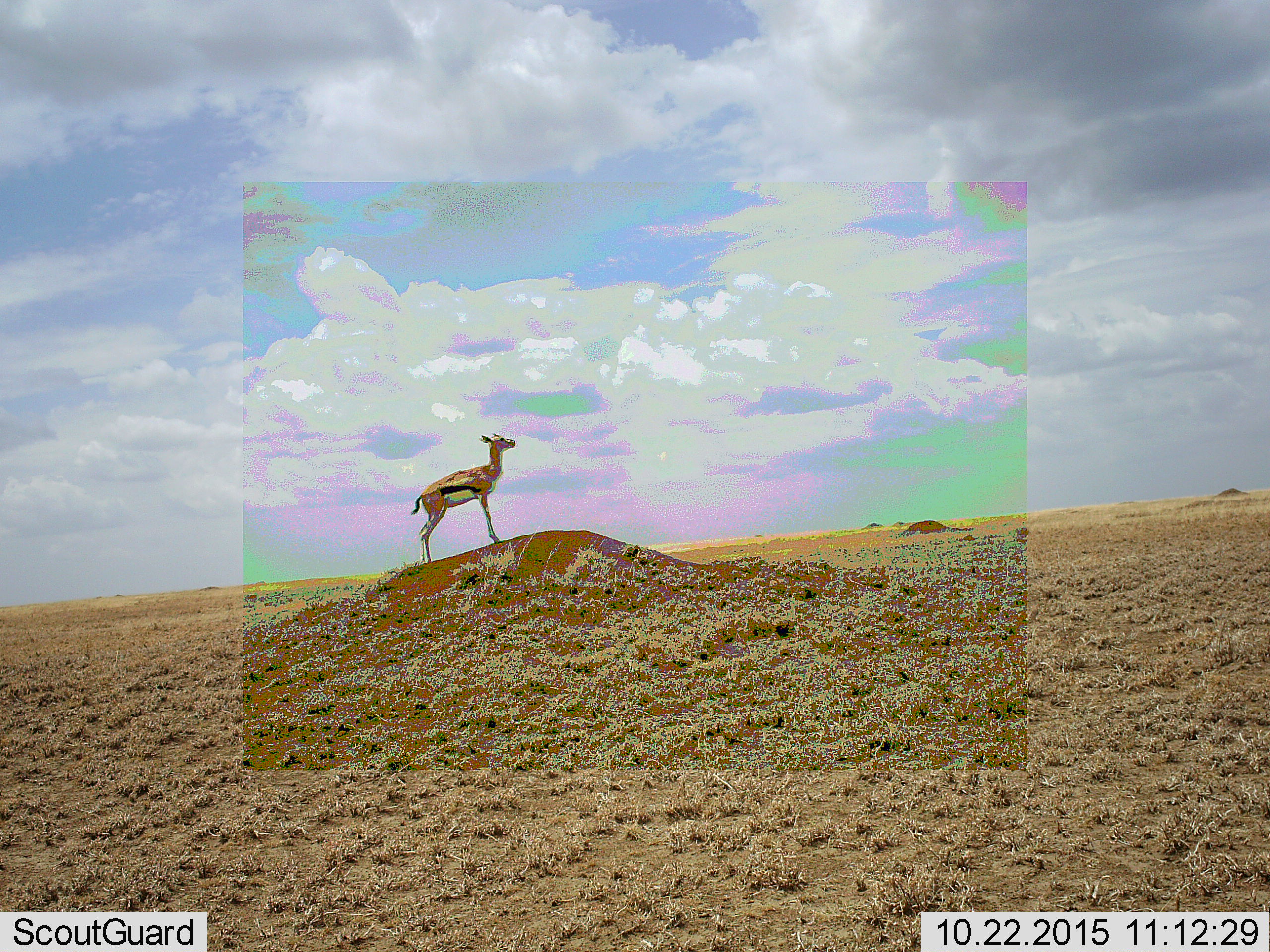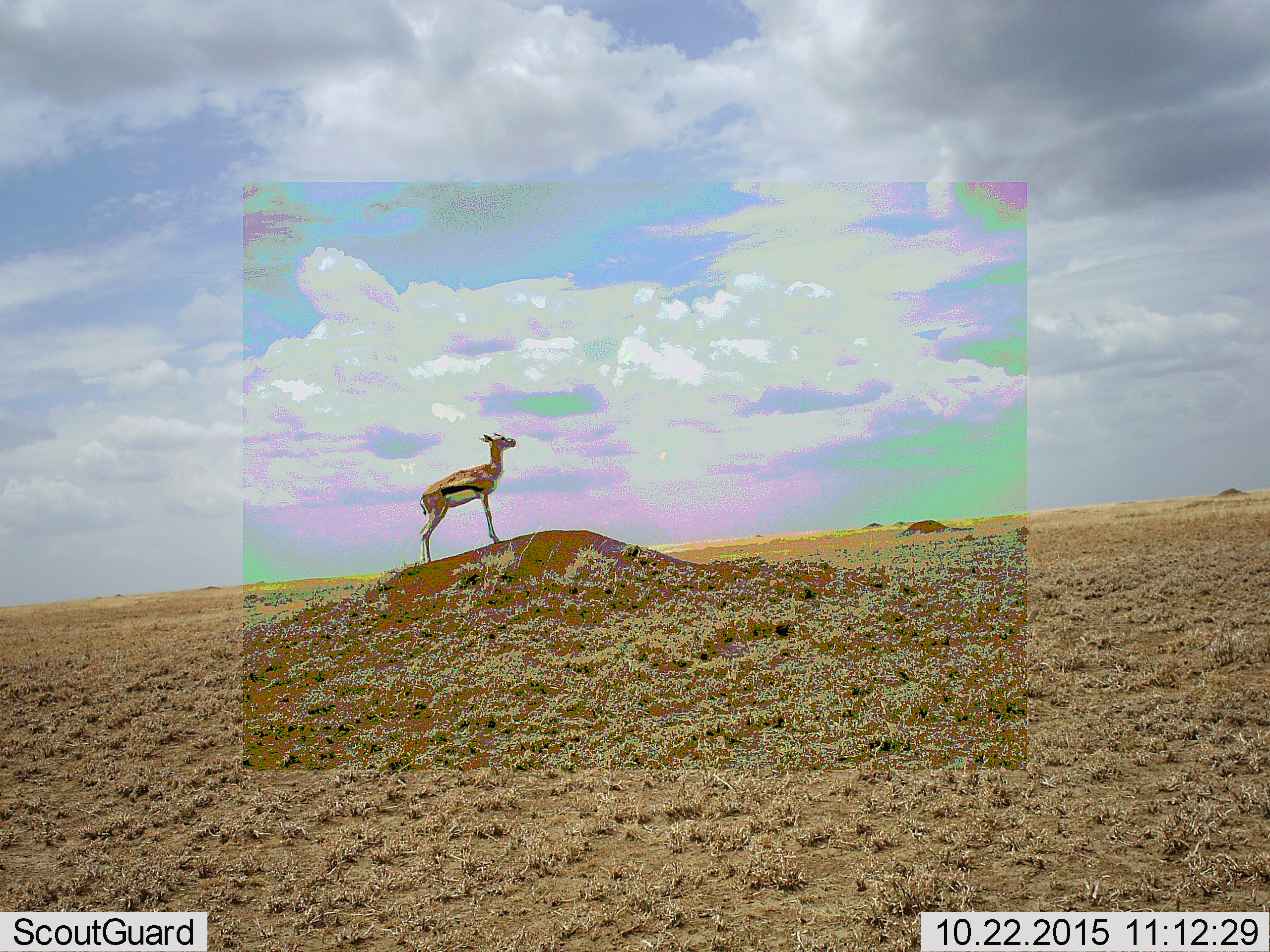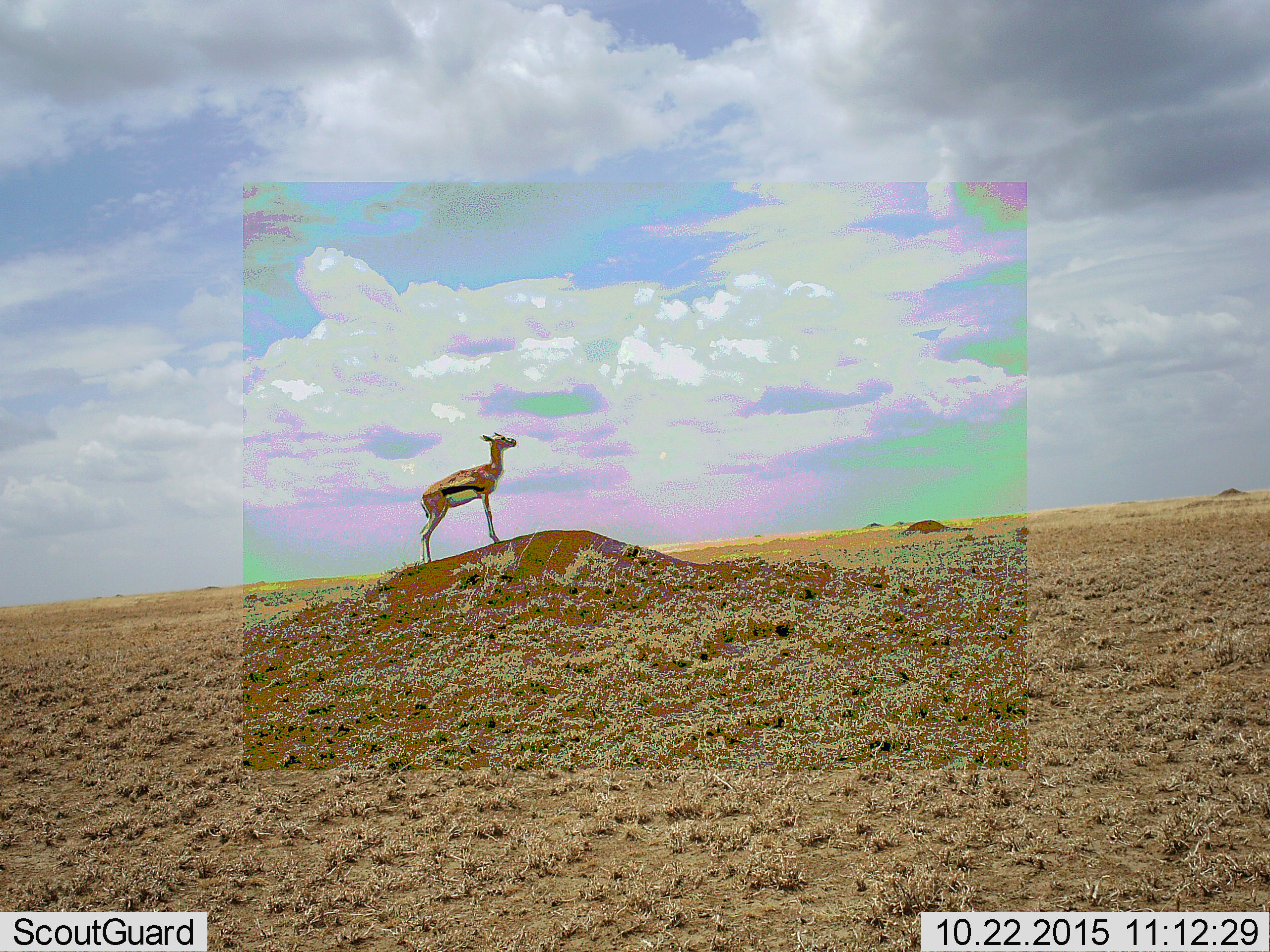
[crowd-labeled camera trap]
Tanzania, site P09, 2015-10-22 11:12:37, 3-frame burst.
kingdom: Animalia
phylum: Chordata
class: Mammalia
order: Artiodactyla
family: Bovidae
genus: Eudorcas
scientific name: Eudorcas thomsonii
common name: thomson's gazelle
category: gazellethomsons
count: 1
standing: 100%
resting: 0%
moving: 0%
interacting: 0%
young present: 0%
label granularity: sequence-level